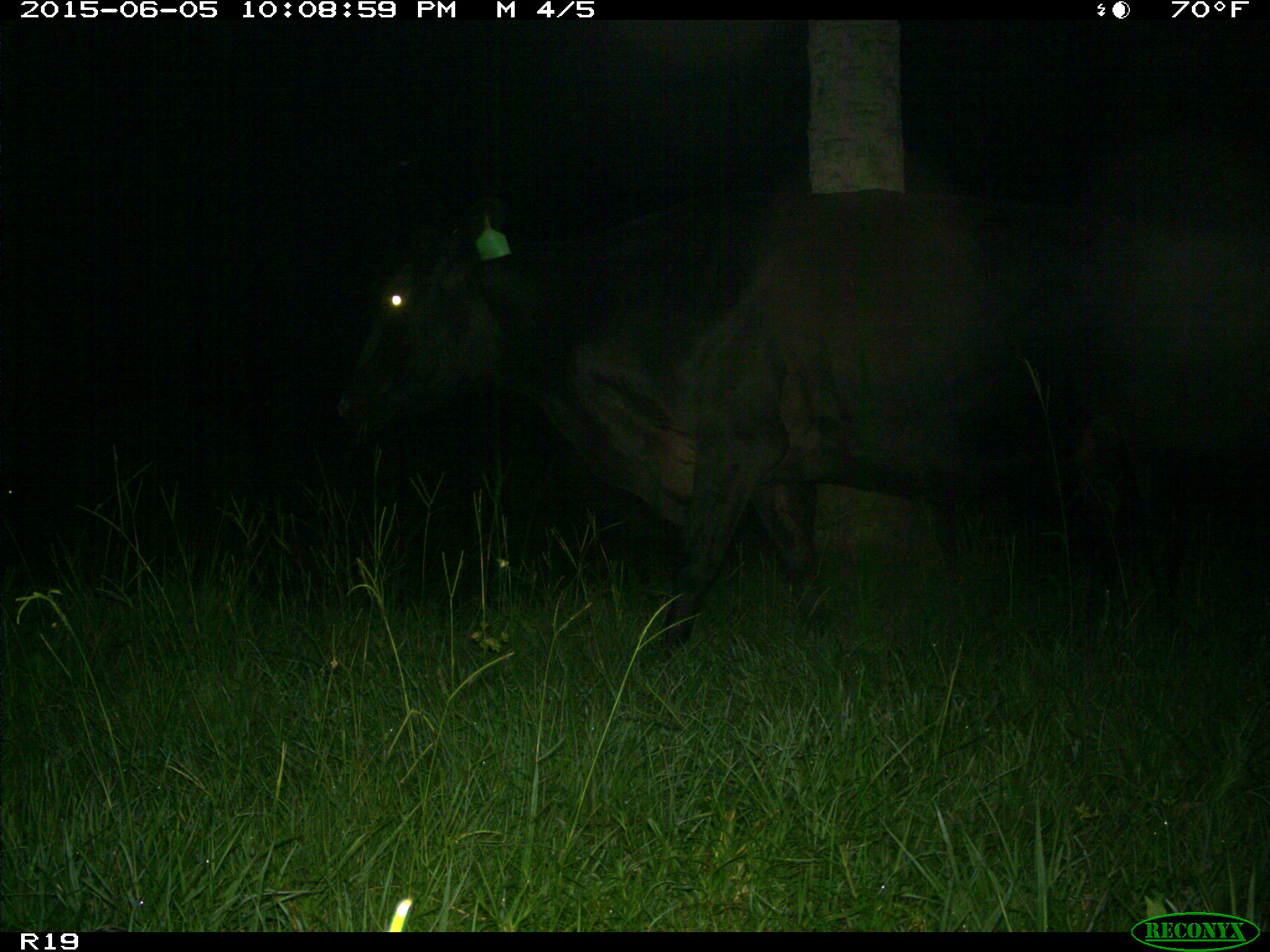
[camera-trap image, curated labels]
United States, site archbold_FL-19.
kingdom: Animalia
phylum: Chordata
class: Mammalia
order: Artiodactyla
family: Bovidae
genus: Bos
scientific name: Bos taurus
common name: domestic cow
Bos taurus (domestic cow).